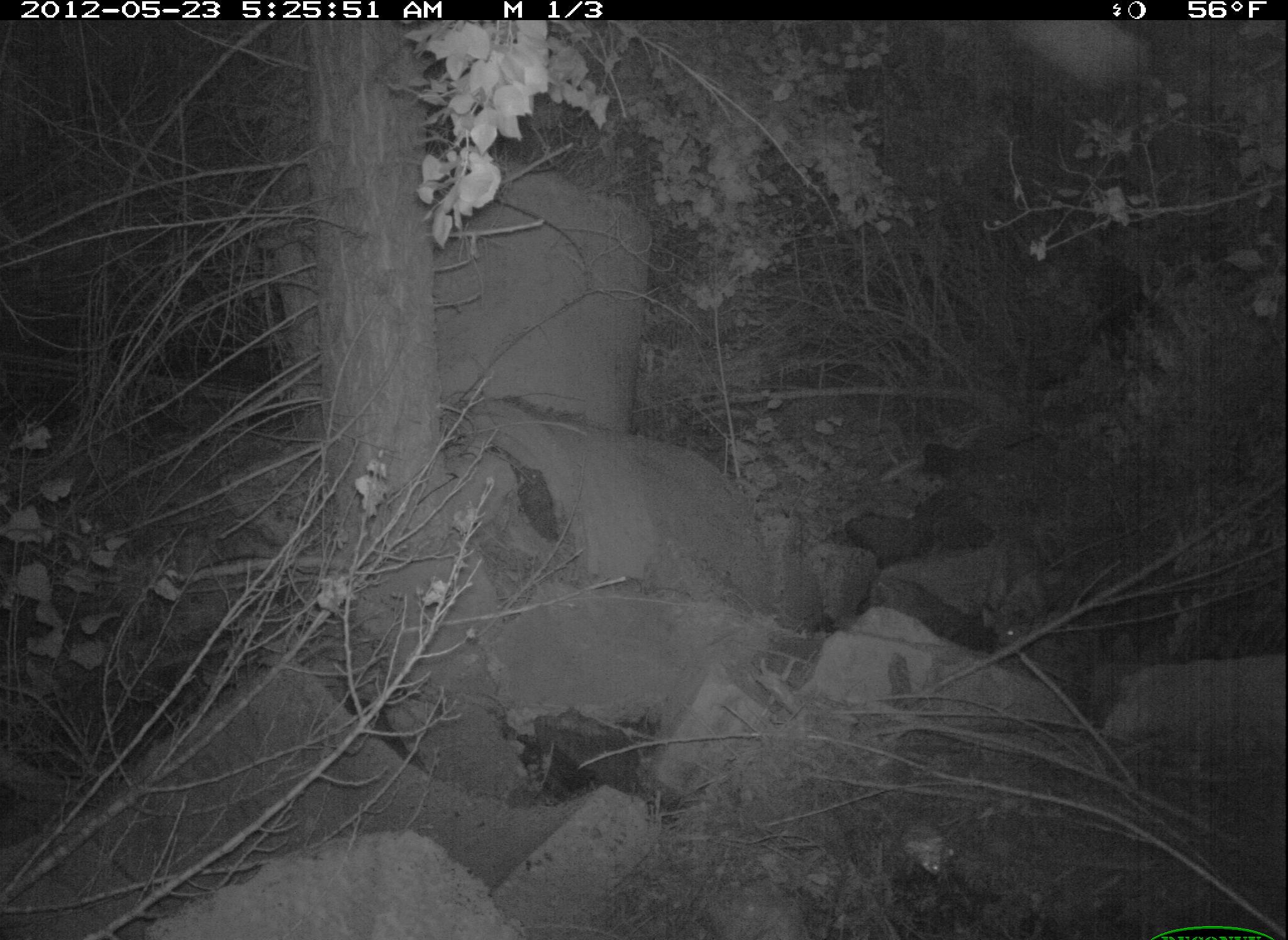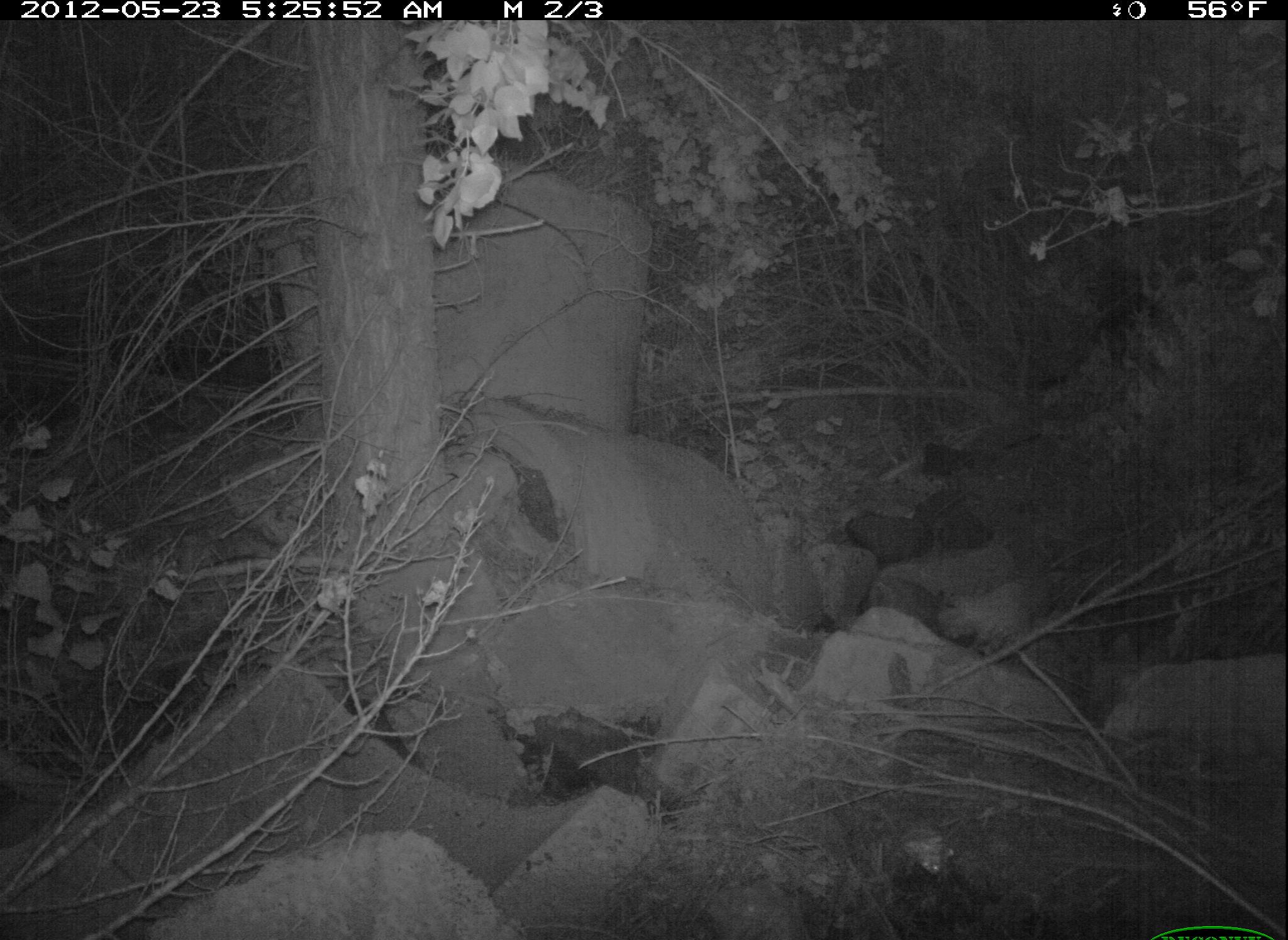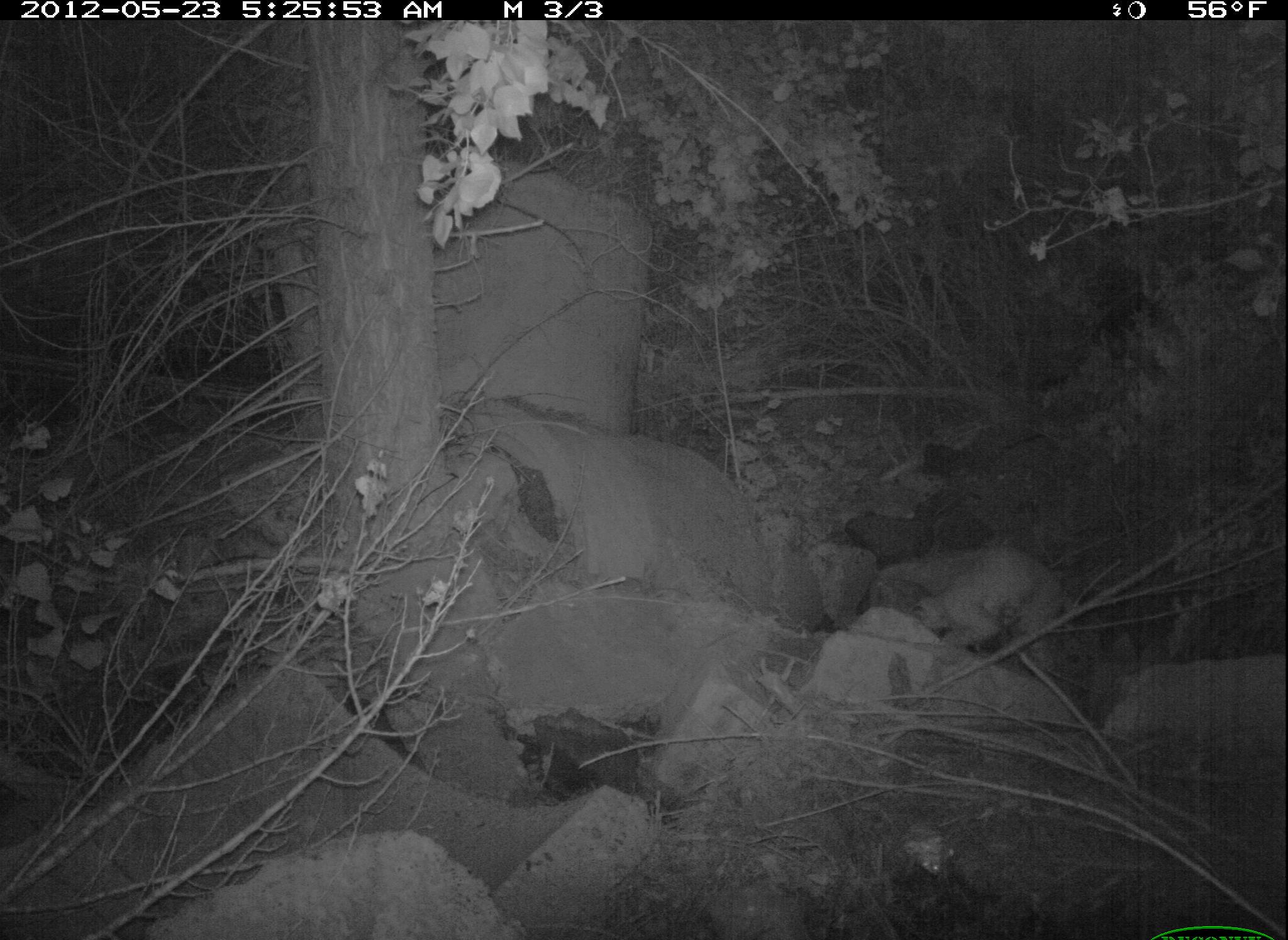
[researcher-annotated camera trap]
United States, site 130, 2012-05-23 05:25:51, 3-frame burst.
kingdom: Animalia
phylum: Chordata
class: Mammalia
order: Carnivora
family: Felidae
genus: Lynx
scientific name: Lynx rufus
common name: bobcat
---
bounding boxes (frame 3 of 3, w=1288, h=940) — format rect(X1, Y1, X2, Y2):
bobcat: rect(895, 536, 1095, 697)